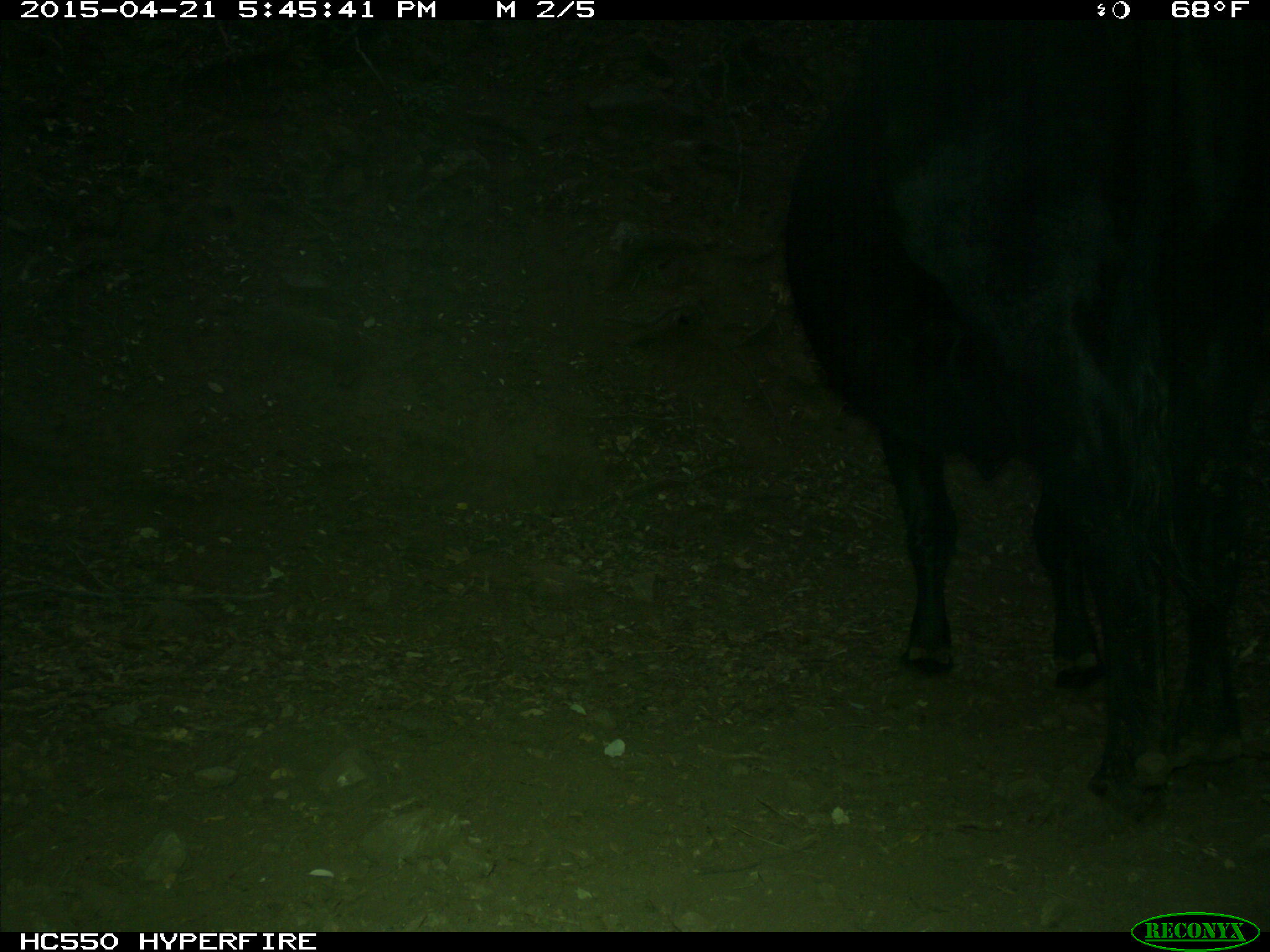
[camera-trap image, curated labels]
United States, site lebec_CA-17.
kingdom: Animalia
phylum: Chordata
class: Mammalia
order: Artiodactyla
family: Bovidae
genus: Bos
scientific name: Bos taurus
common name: domestic cow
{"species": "Bos taurus (domestic cow)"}